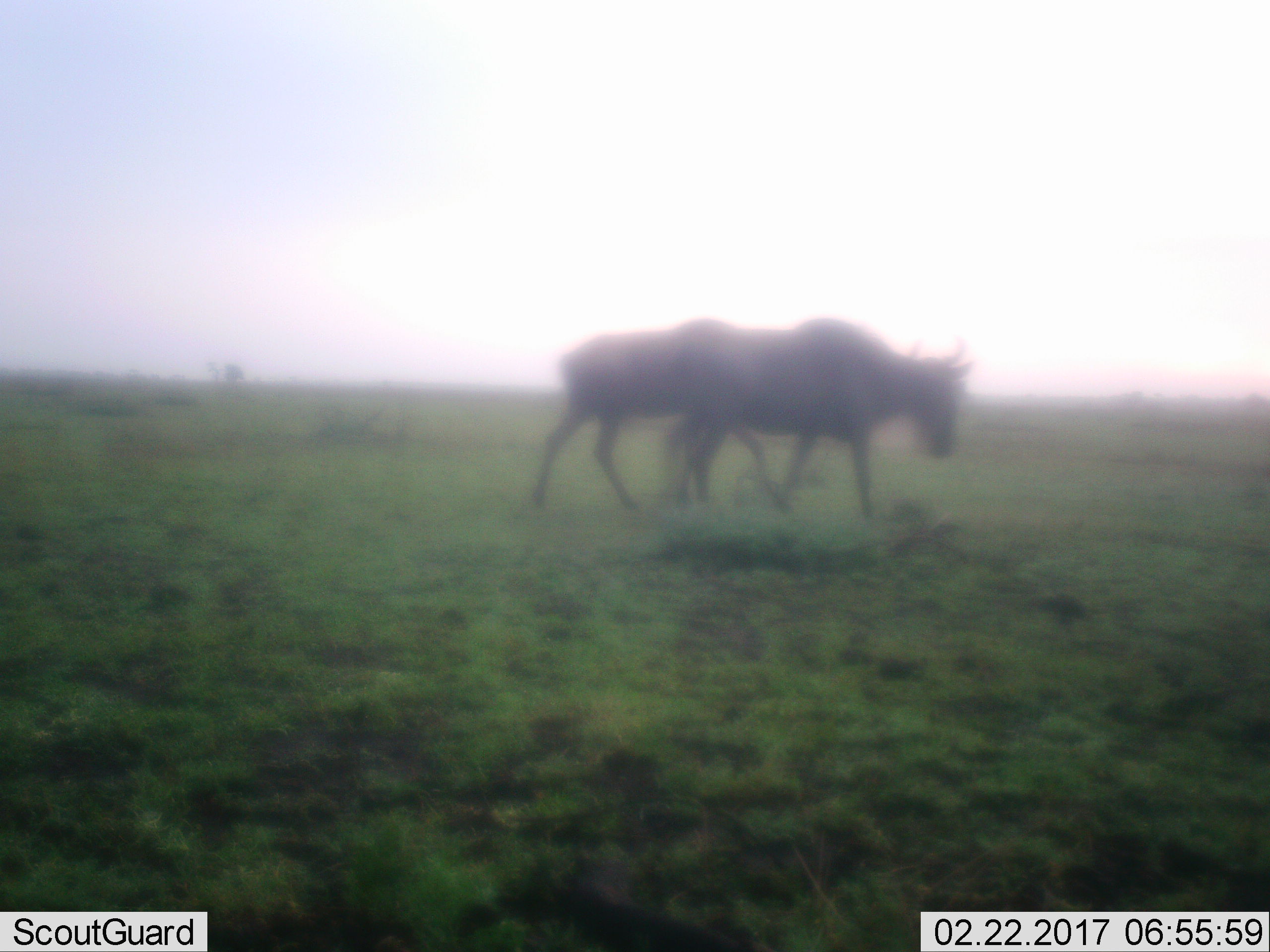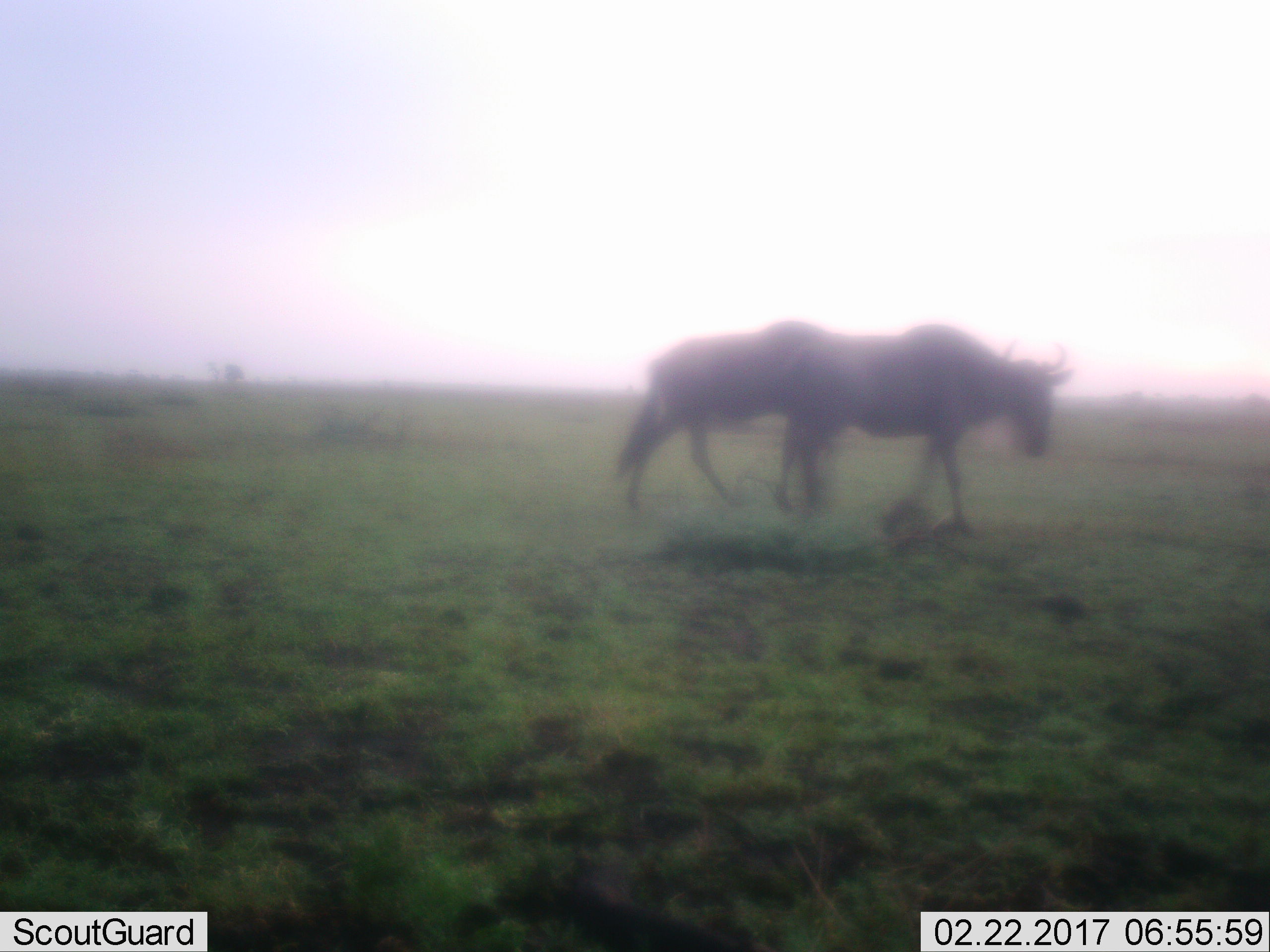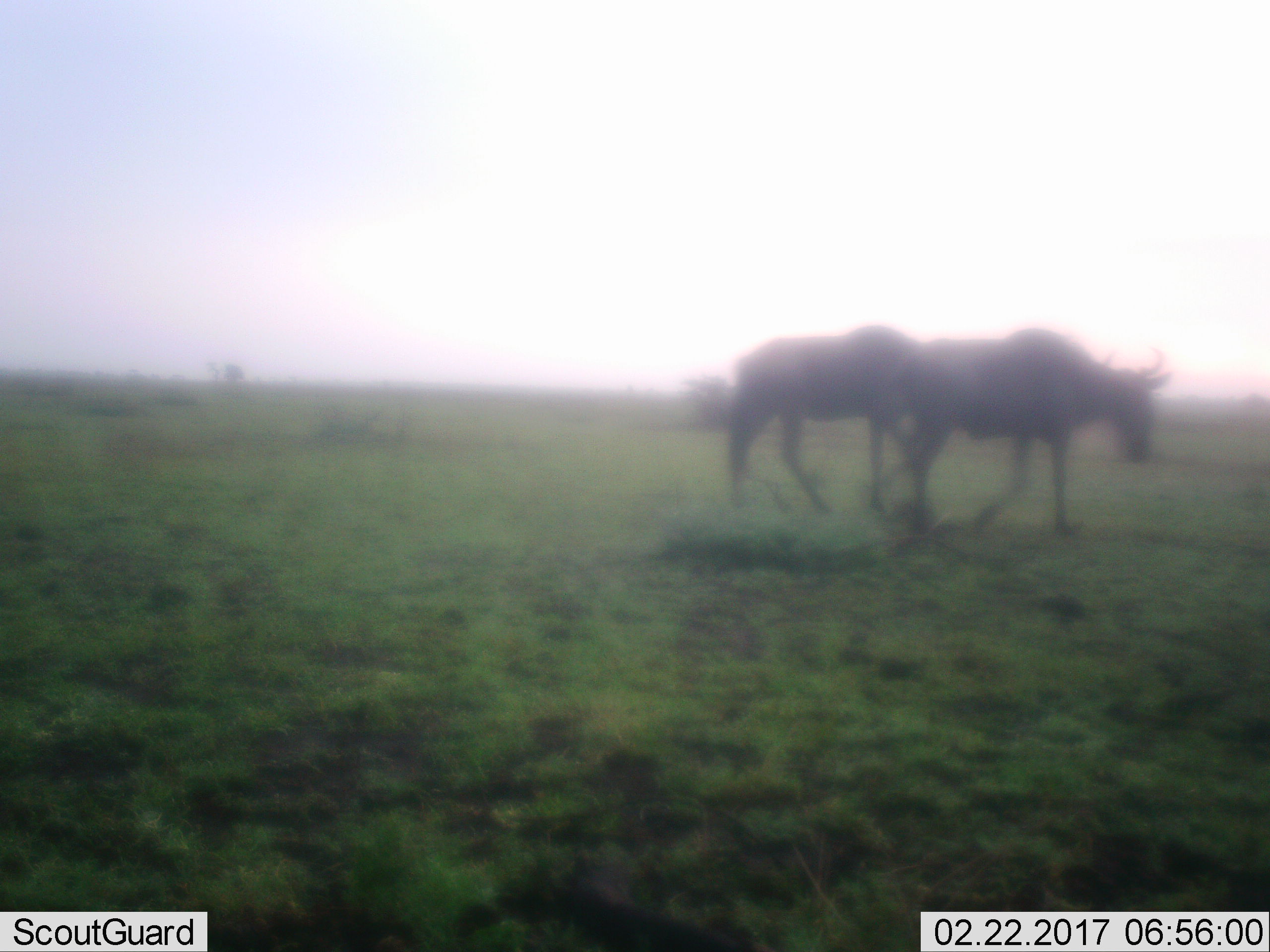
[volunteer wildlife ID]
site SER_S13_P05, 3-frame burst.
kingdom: Animalia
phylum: Chordata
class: Mammalia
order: Artiodactyla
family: Bovidae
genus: Connochaetes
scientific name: Connochaetes taurinus taurinus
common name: blue wildebeest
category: wildebeestblue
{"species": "wildebeestblue (blue wildebeest) (Connochaetes taurinus taurinus)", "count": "2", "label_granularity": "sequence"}